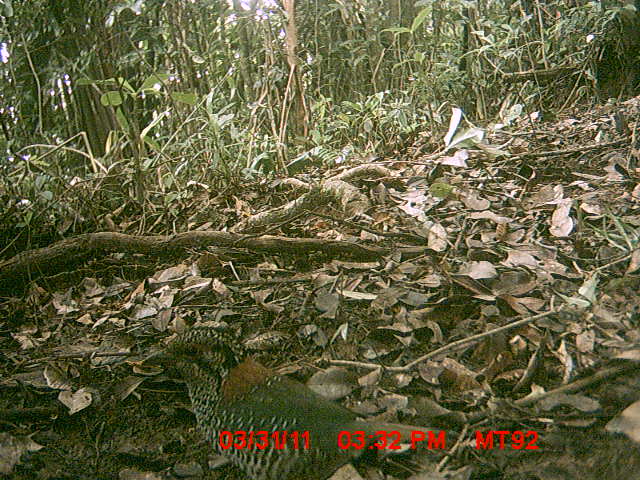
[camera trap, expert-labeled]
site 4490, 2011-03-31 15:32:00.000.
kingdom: Animalia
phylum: Chordata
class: Aves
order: Coraciiformes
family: Brachypteraciidae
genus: Brachypteracias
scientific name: Brachypteracias squamiger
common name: scaly ground roller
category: geobiastes squamiger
Geobiastes squamiger (scaly ground roller) (Brachypteracias squamiger), count 1.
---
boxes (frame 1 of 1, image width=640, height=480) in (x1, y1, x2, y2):
geobiastes squamiger: (140, 324, 459, 478)